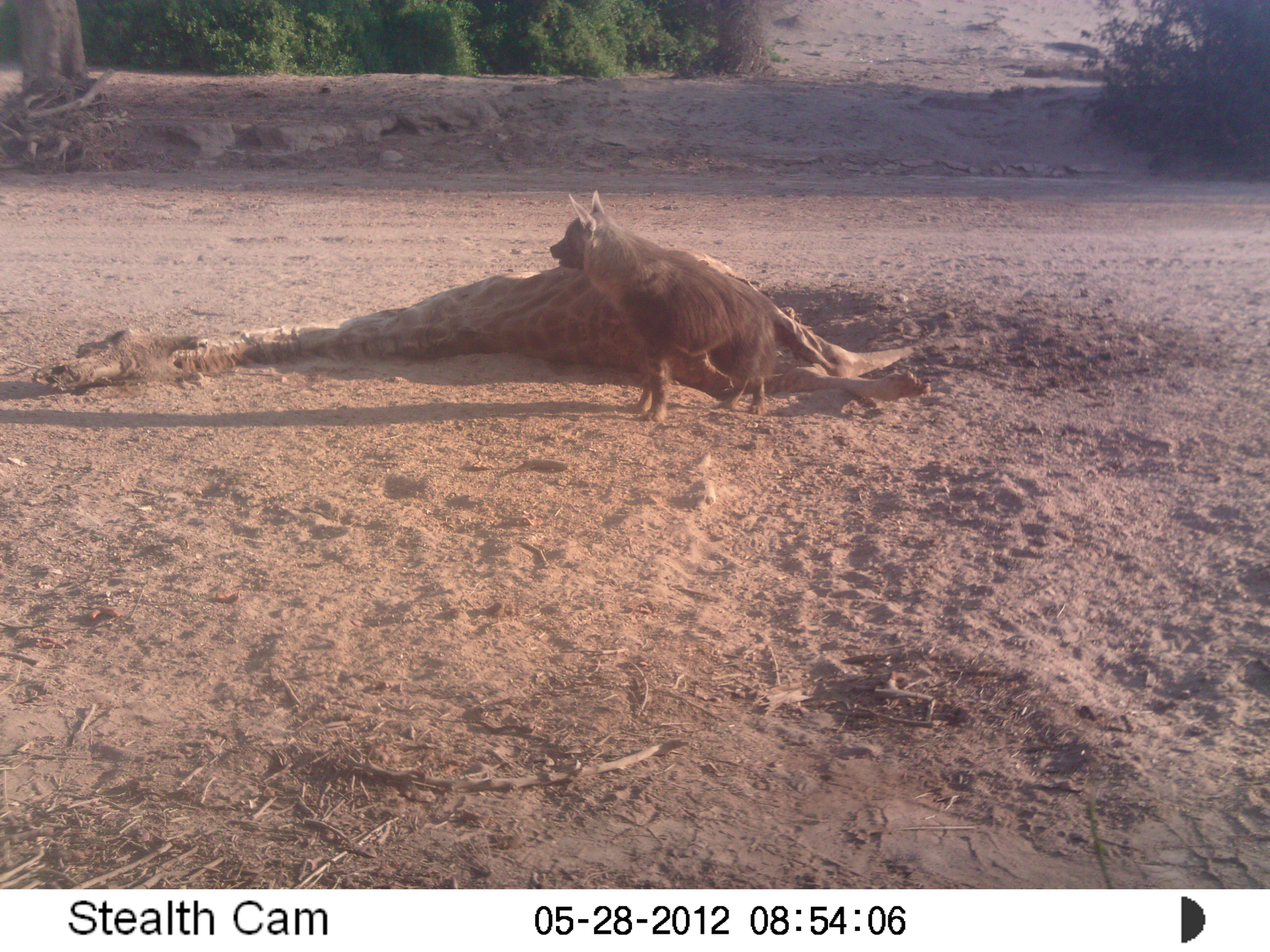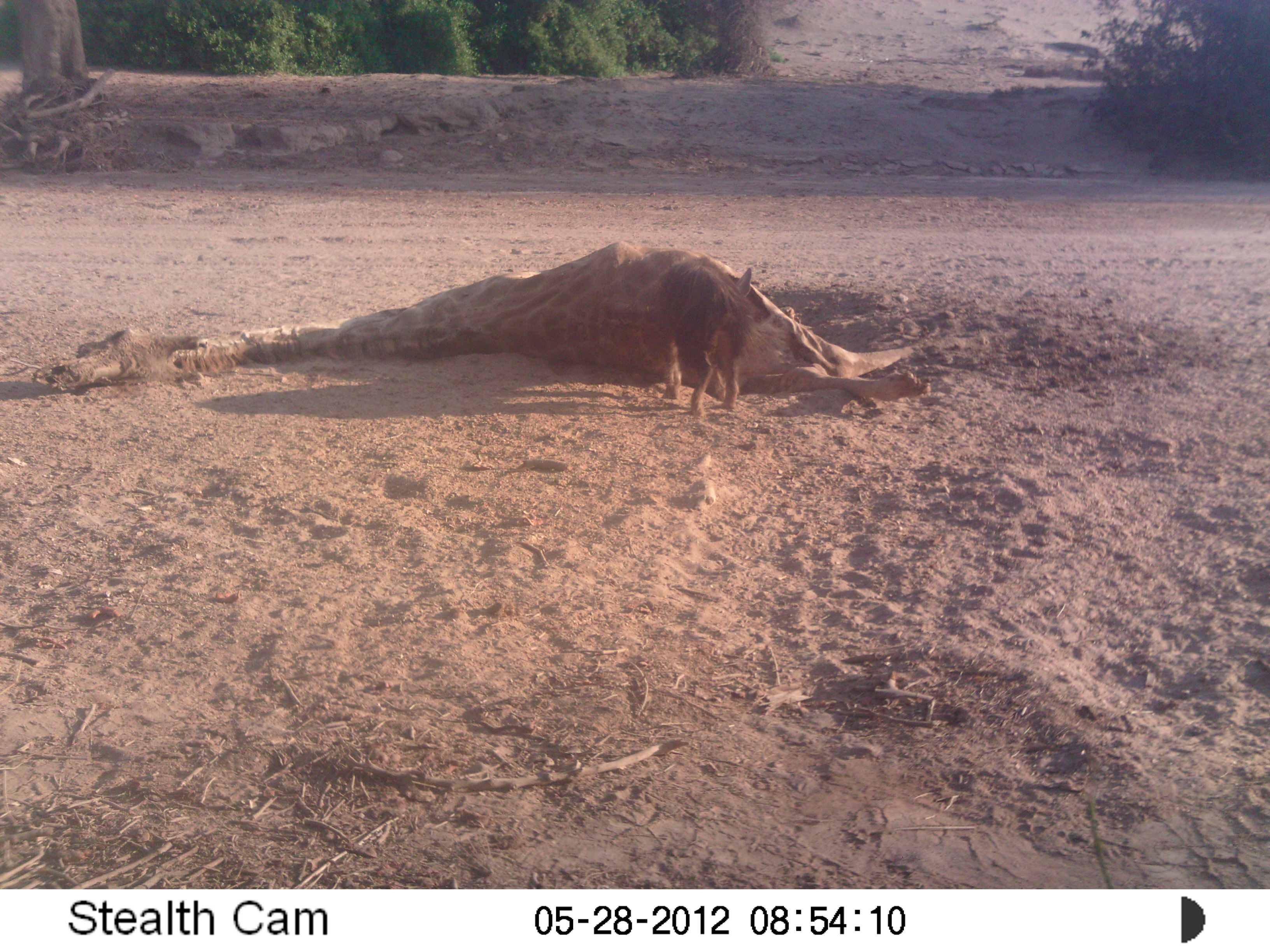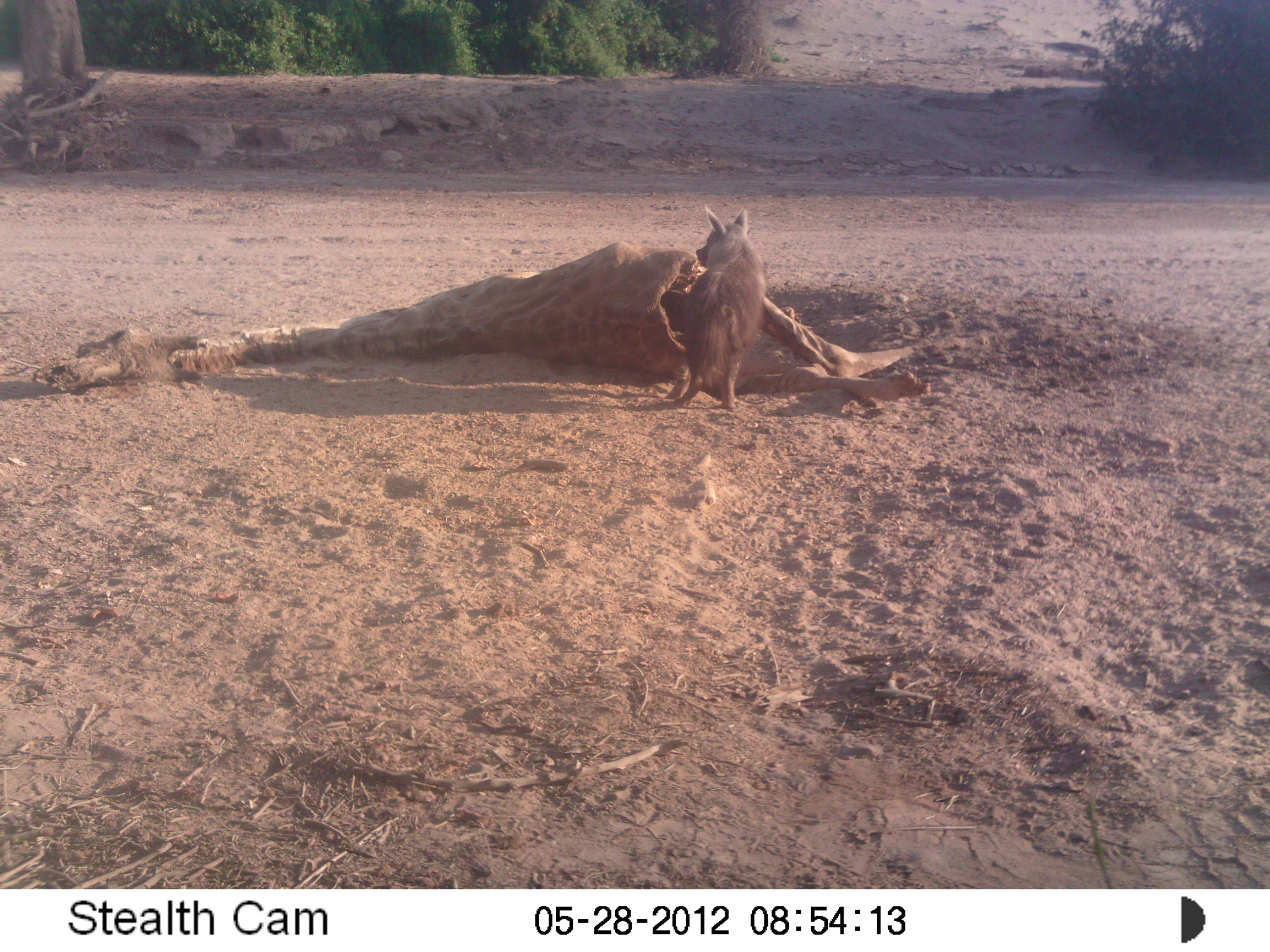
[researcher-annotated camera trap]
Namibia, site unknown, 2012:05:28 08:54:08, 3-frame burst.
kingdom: Animalia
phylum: Chordata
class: Mammalia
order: Carnivora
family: Hyaenidae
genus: Parahyaena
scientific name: Parahyaena brunnea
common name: brown hyena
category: hyaena brunnea